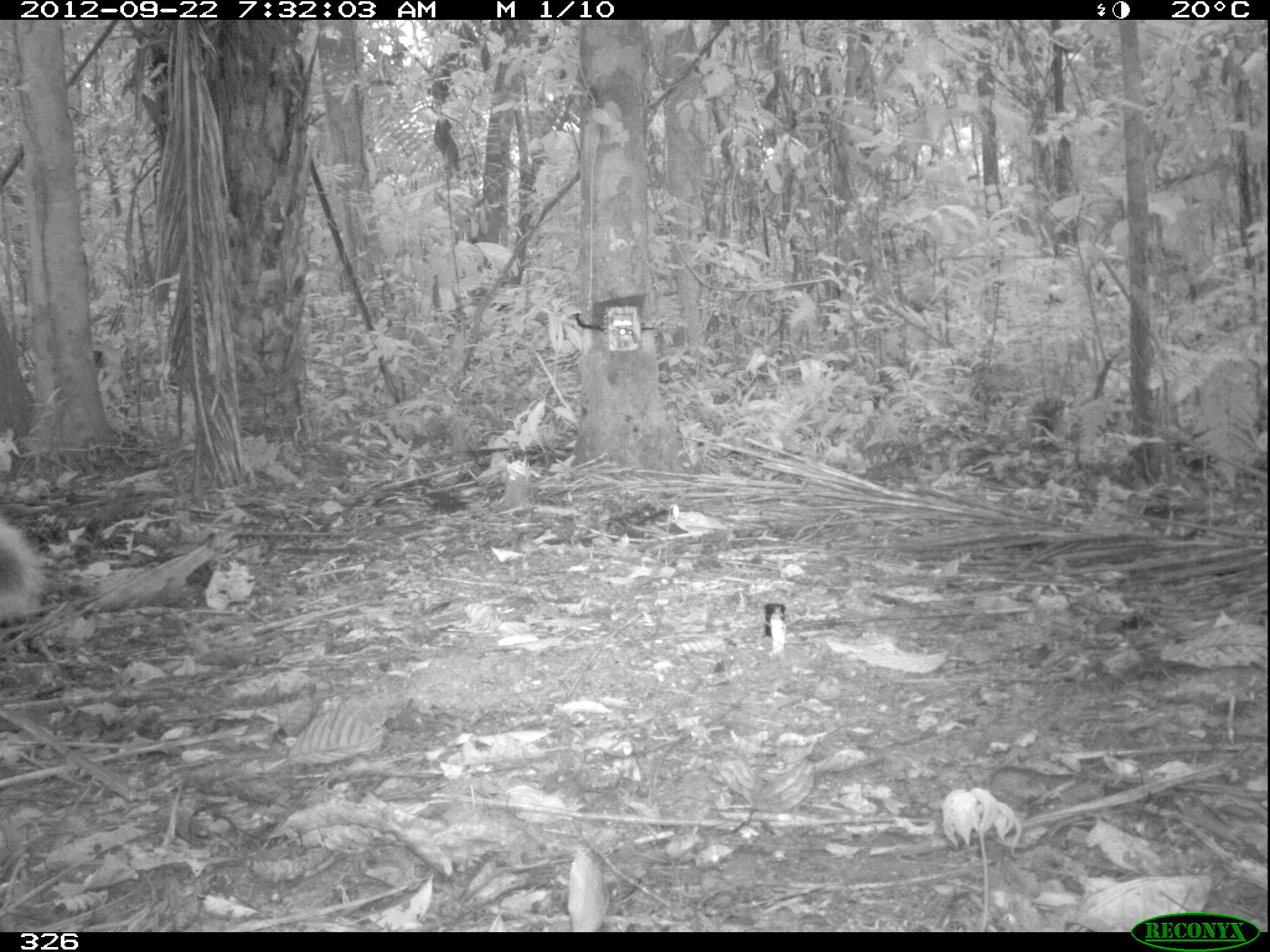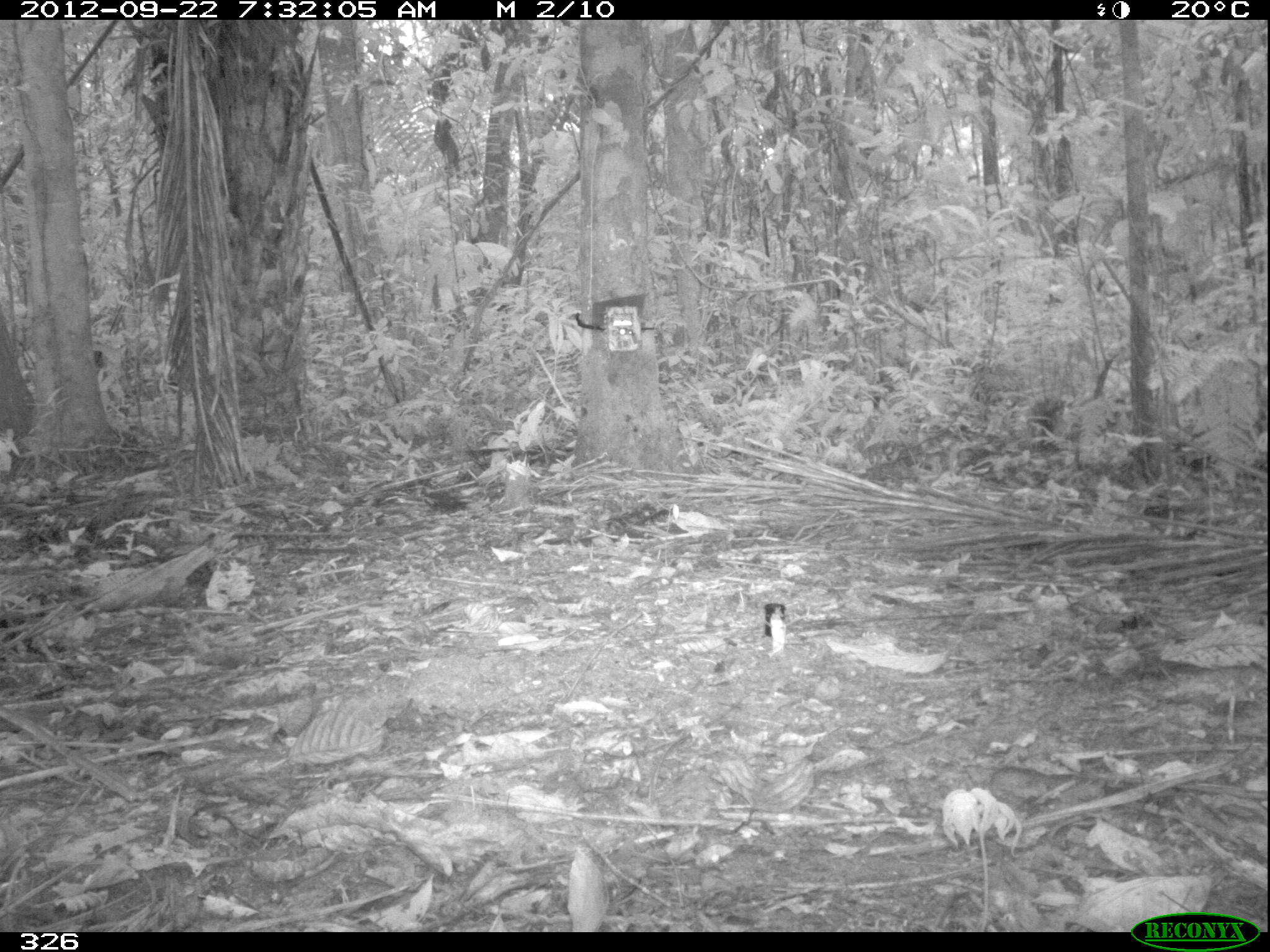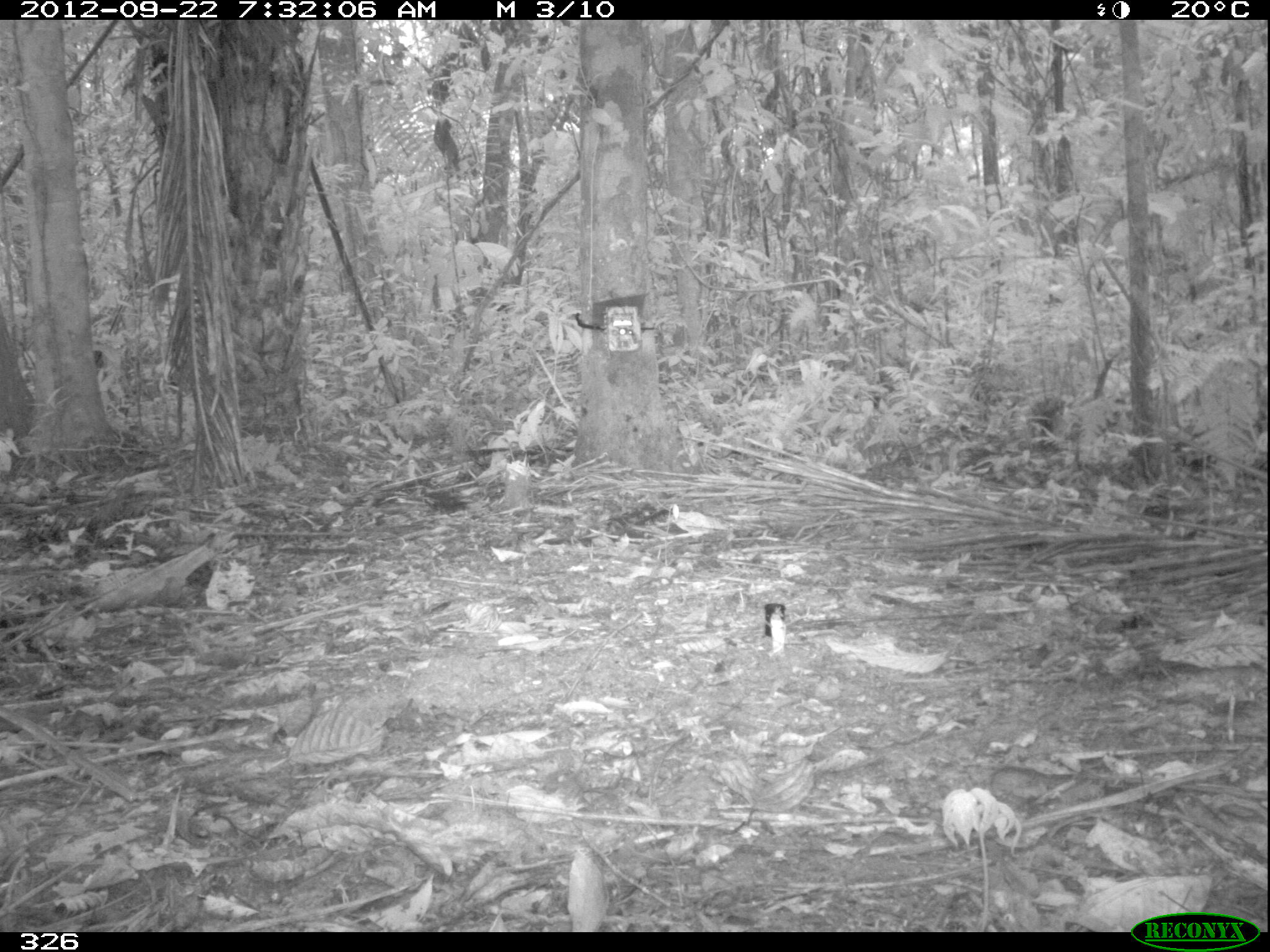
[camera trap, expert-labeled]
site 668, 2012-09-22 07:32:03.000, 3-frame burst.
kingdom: Animalia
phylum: Chordata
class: Mammalia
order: Rodentia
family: Sciuridae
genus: Sciurus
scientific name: Sciurus spadiceus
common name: southern amazon red squirrel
Sciurus spadiceus (southern amazon red squirrel).